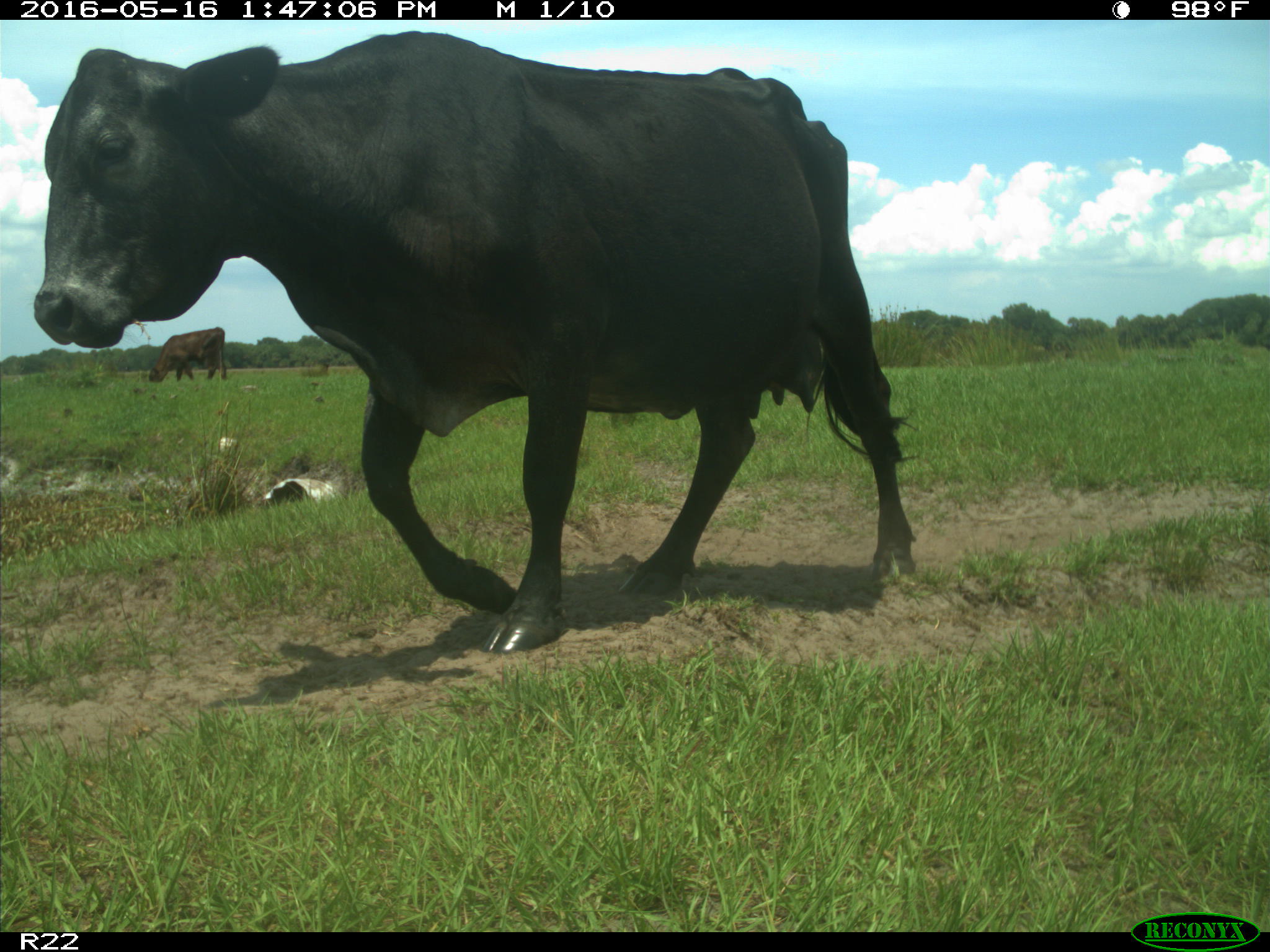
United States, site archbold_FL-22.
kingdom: Animalia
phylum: Chordata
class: Mammalia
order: Artiodactyla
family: Bovidae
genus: Bos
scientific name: Bos taurus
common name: domestic cow